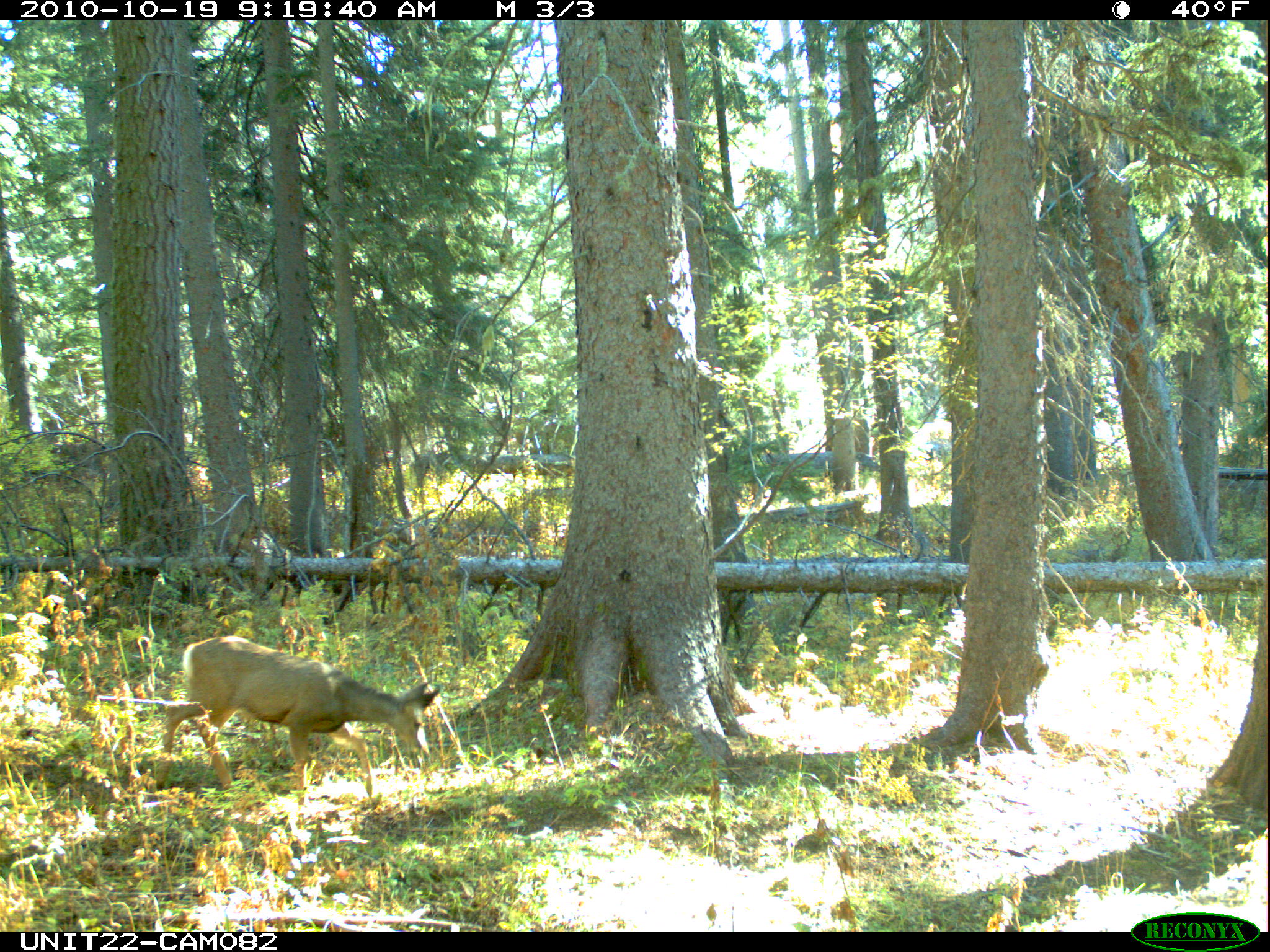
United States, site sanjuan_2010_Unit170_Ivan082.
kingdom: Animalia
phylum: Chordata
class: Mammalia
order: Artiodactyla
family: Cervidae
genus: Odocoileus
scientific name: Odocoileus hemionus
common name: mule deer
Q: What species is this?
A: Odocoileus hemionus (mule deer).